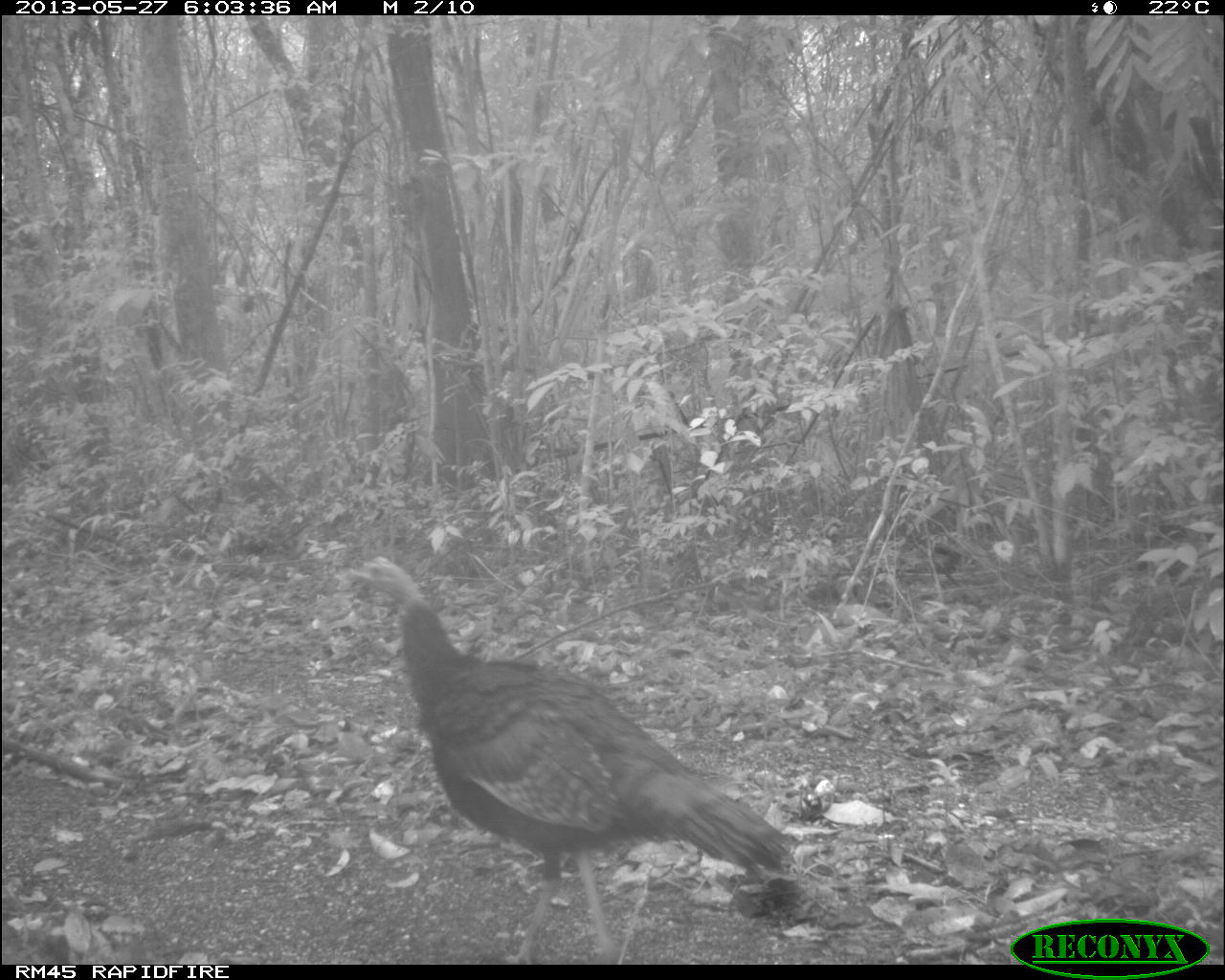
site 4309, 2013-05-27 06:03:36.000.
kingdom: Animalia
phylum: Chordata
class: Aves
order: Galliformes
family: Phasianidae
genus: Meleagris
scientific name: Meleagris ocellata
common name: ocellated turkey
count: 1